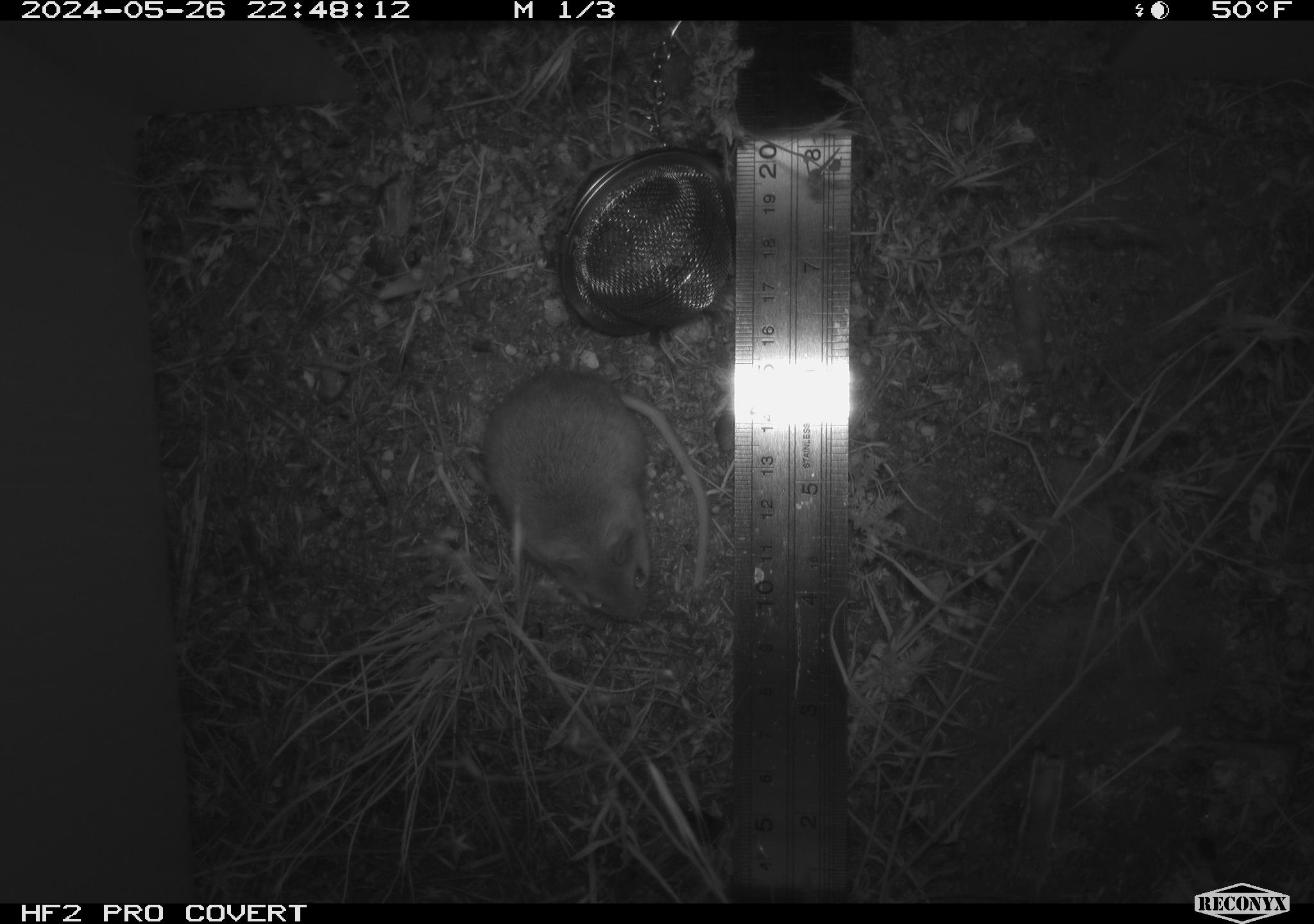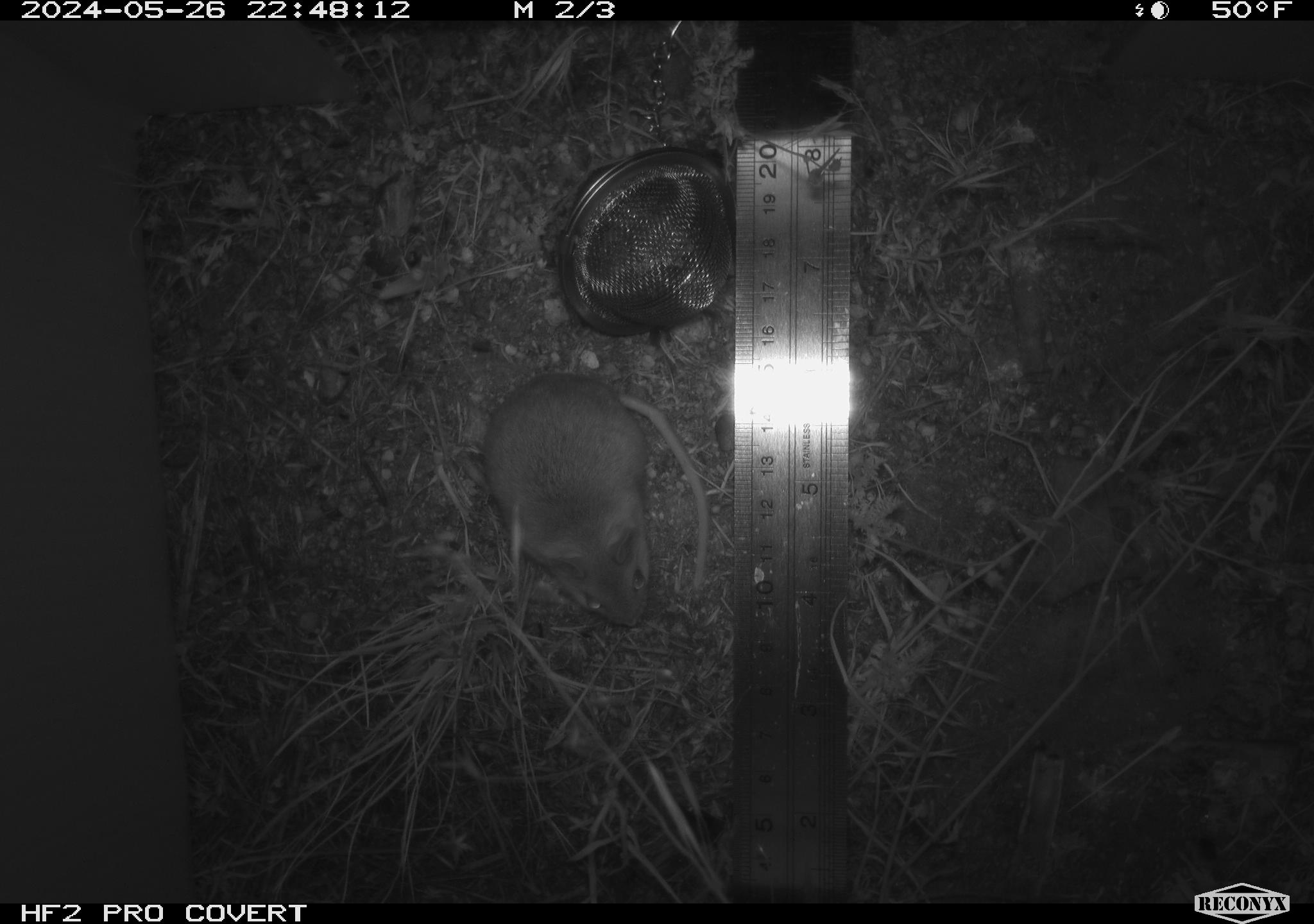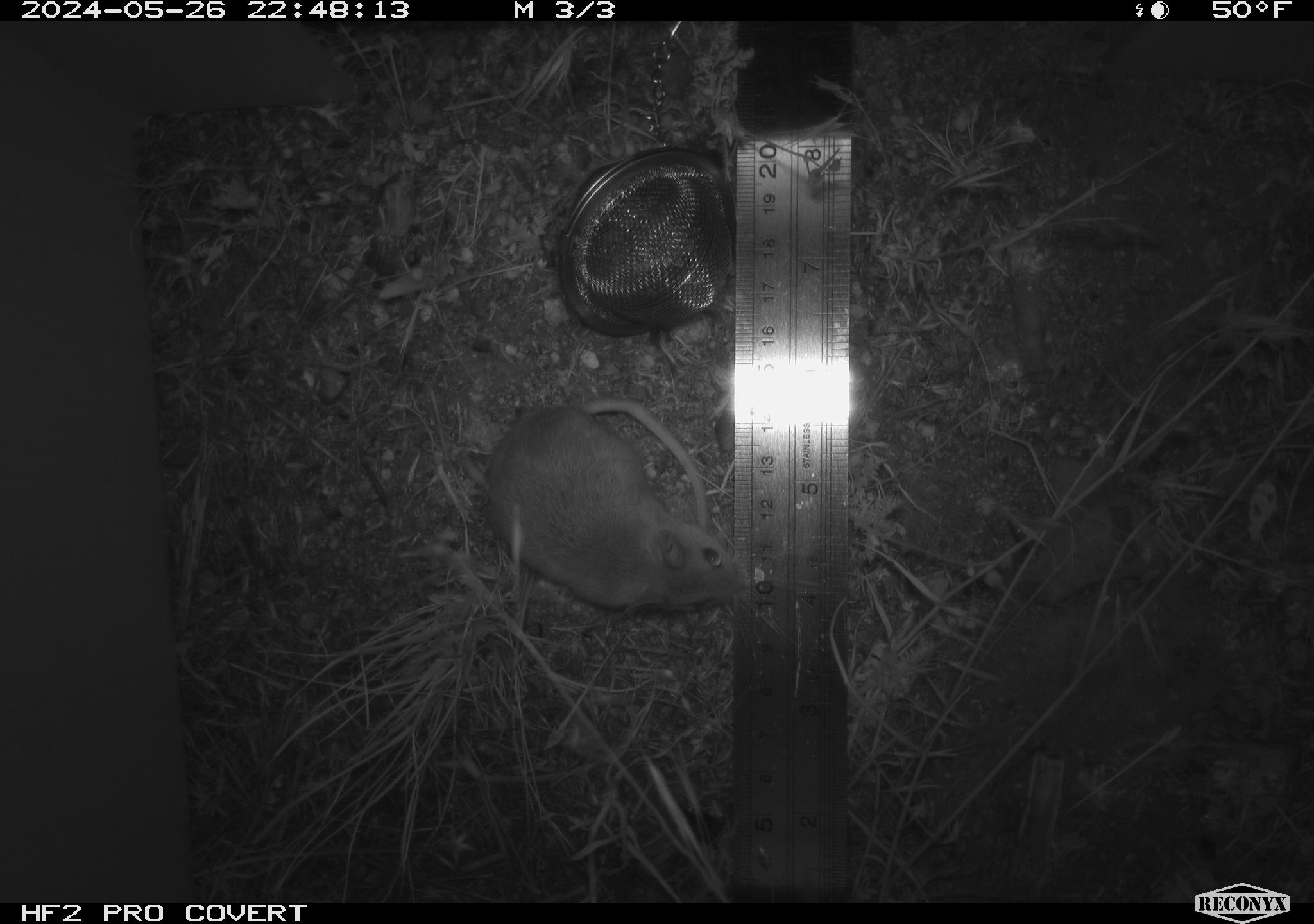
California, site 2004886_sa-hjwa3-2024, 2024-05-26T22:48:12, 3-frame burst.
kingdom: Animalia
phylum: Chordata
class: Mammalia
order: Rodentia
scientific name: Rodentia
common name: rodent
Rodent (Rodentia).